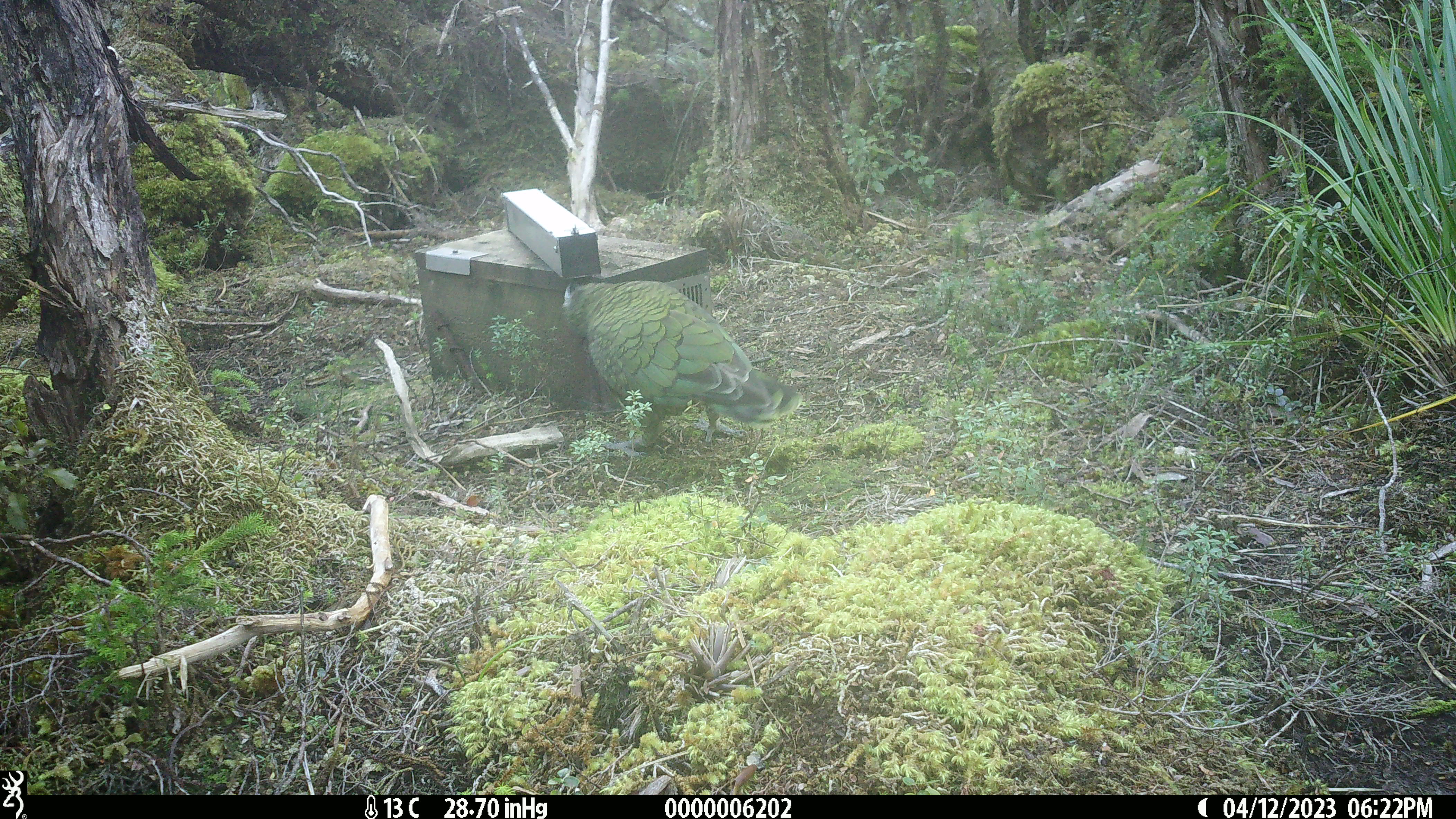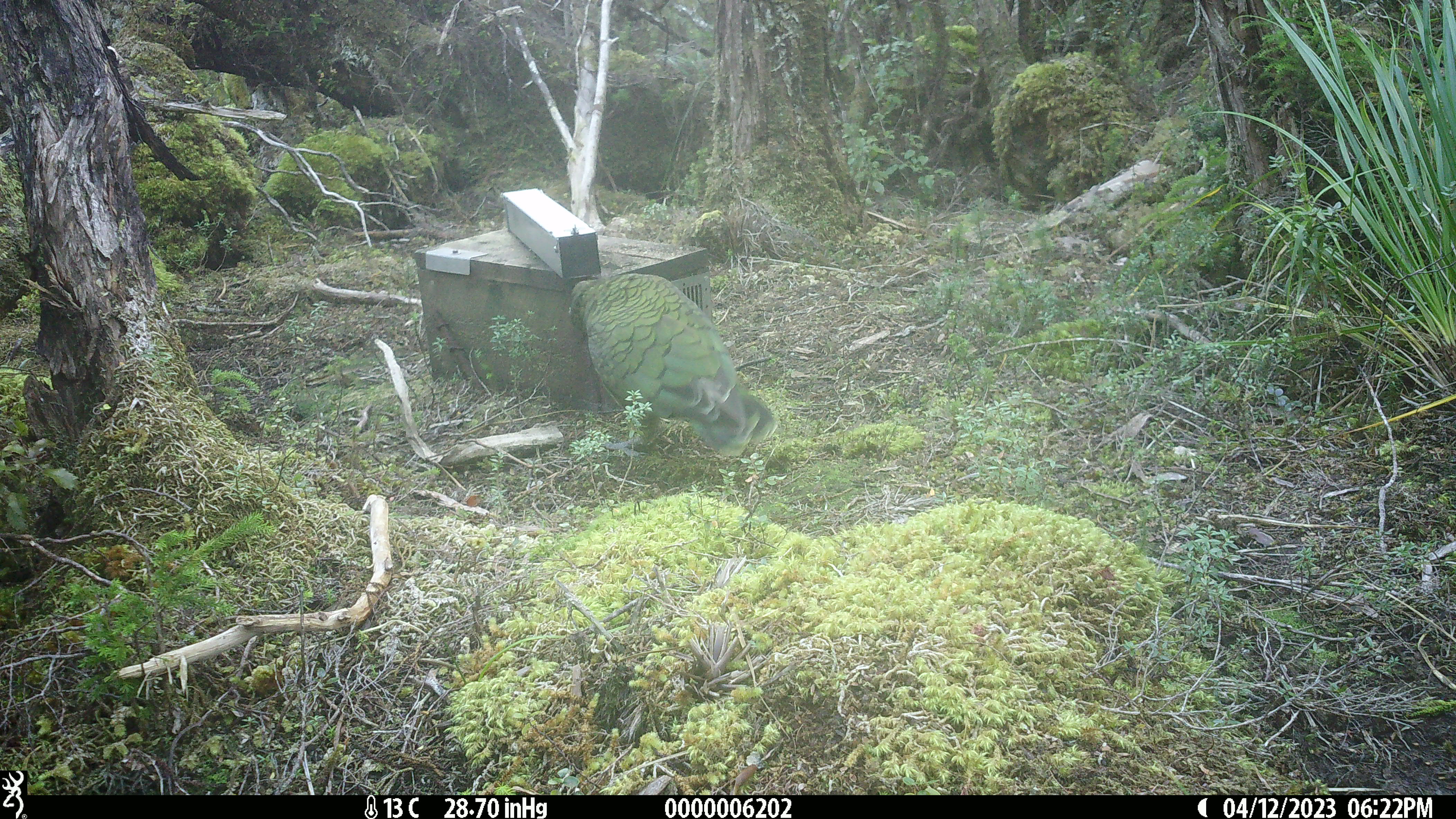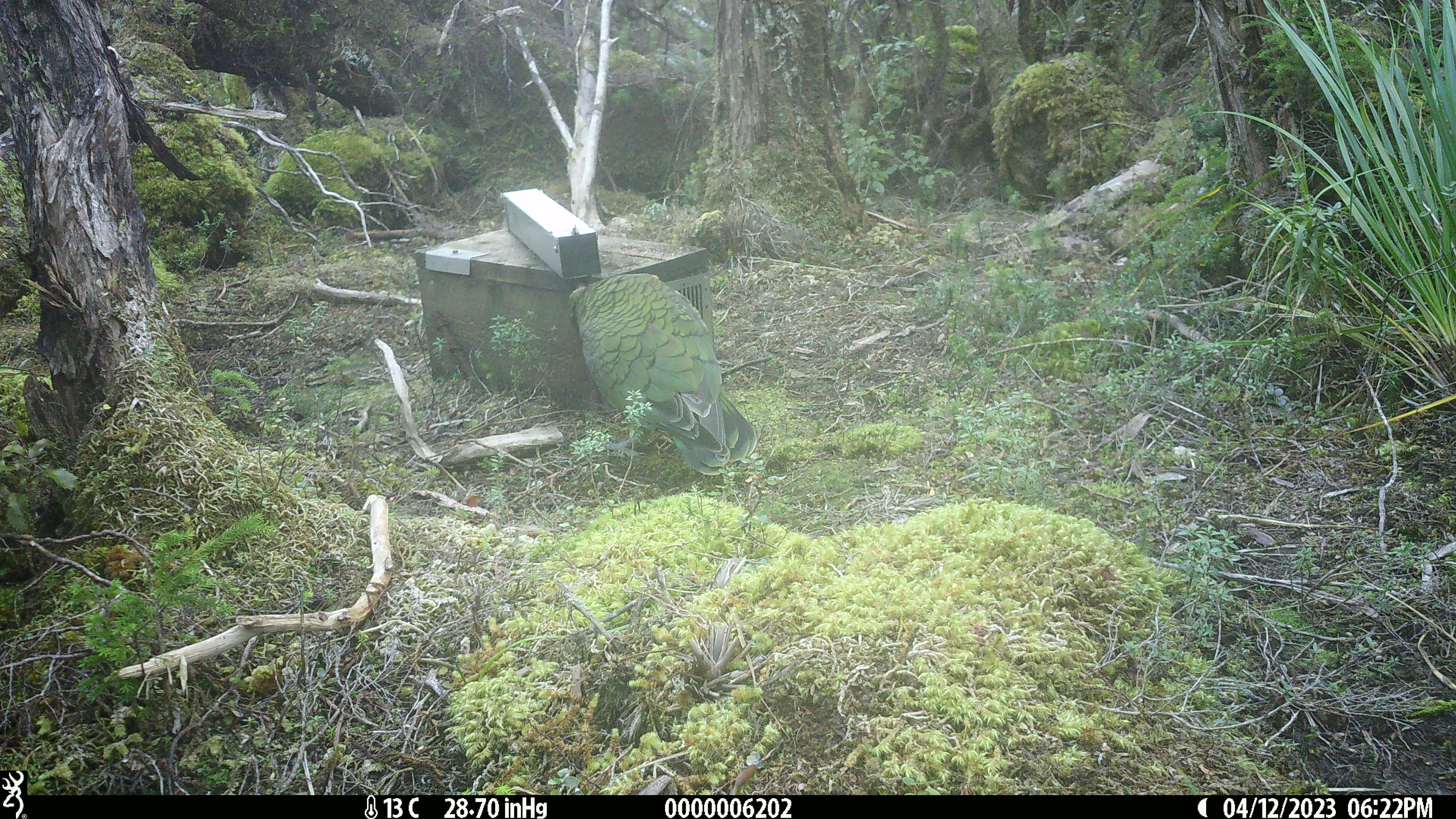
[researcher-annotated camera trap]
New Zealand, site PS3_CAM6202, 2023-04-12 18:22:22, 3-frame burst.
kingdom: Animalia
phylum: Chordata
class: Aves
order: Psittaciformes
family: Strigopidae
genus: Nestor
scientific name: Nestor notabilis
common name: kea